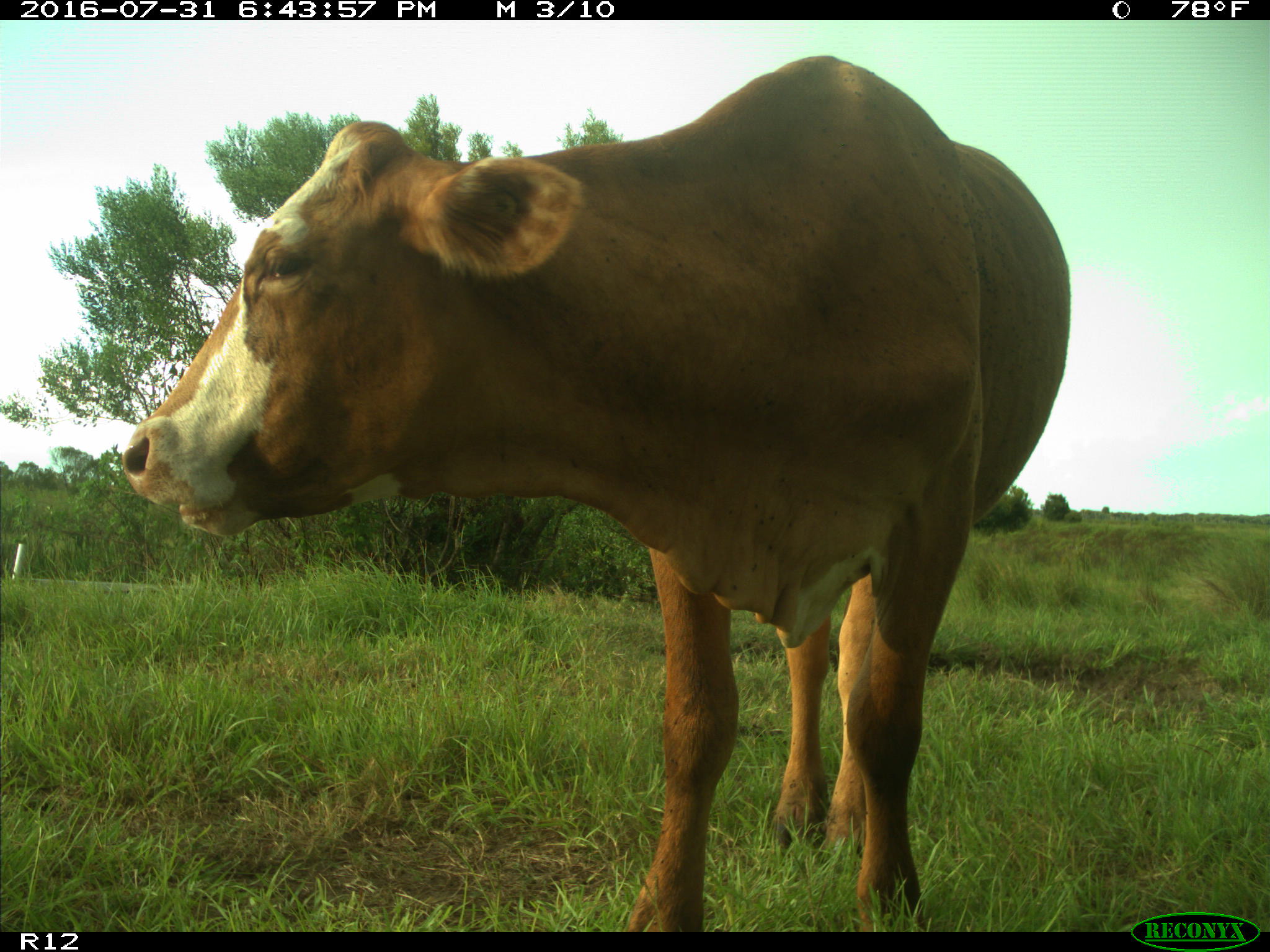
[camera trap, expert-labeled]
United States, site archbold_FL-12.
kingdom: Animalia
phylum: Chordata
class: Mammalia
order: Artiodactyla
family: Bovidae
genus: Bos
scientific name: Bos taurus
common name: domestic cow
Bos taurus (domestic cow).